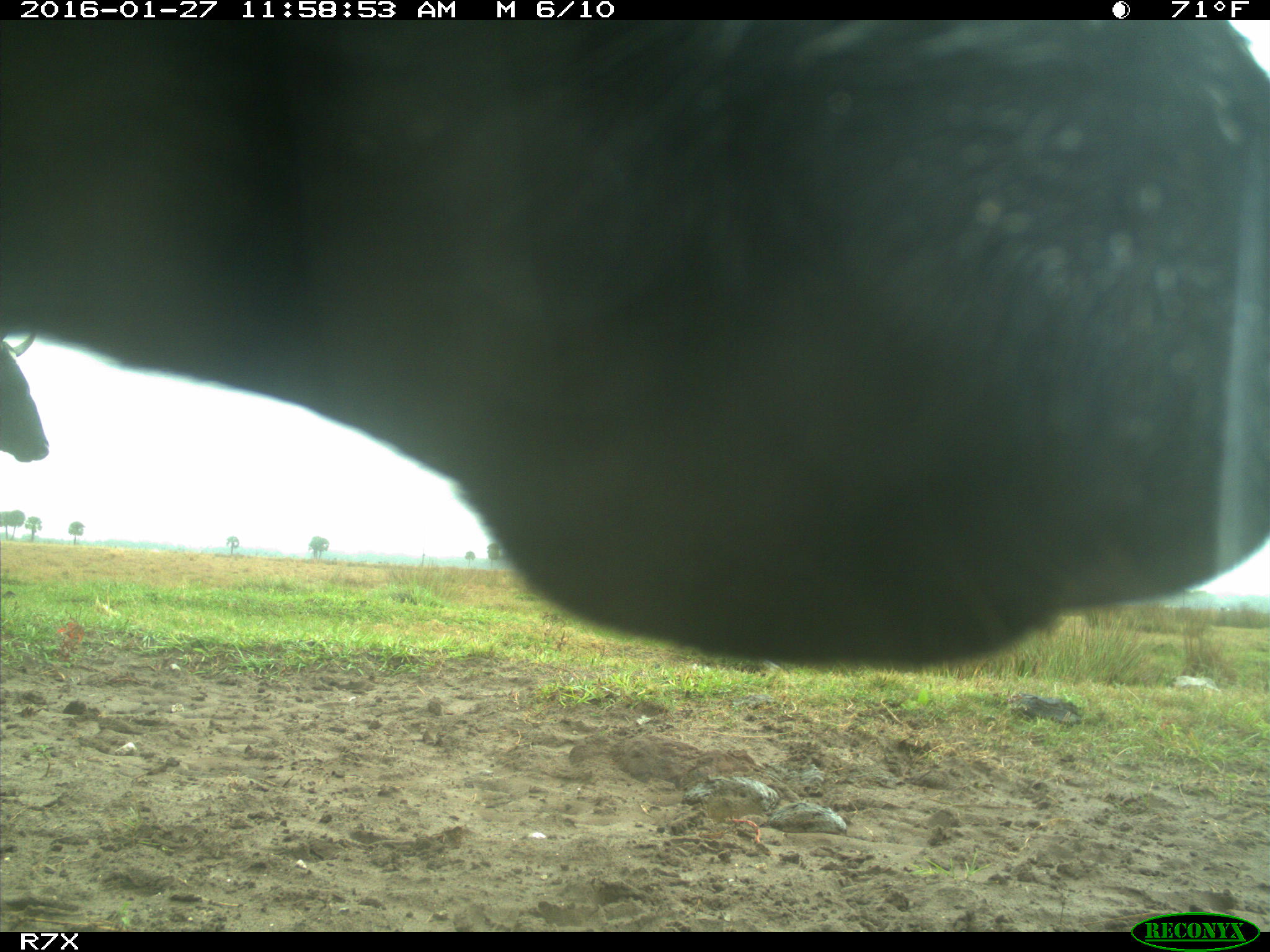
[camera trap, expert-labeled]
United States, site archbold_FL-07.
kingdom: Animalia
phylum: Chordata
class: Mammalia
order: Artiodactyla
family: Bovidae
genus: Bos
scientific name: Bos taurus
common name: domestic cow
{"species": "Bos taurus (domestic cow)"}